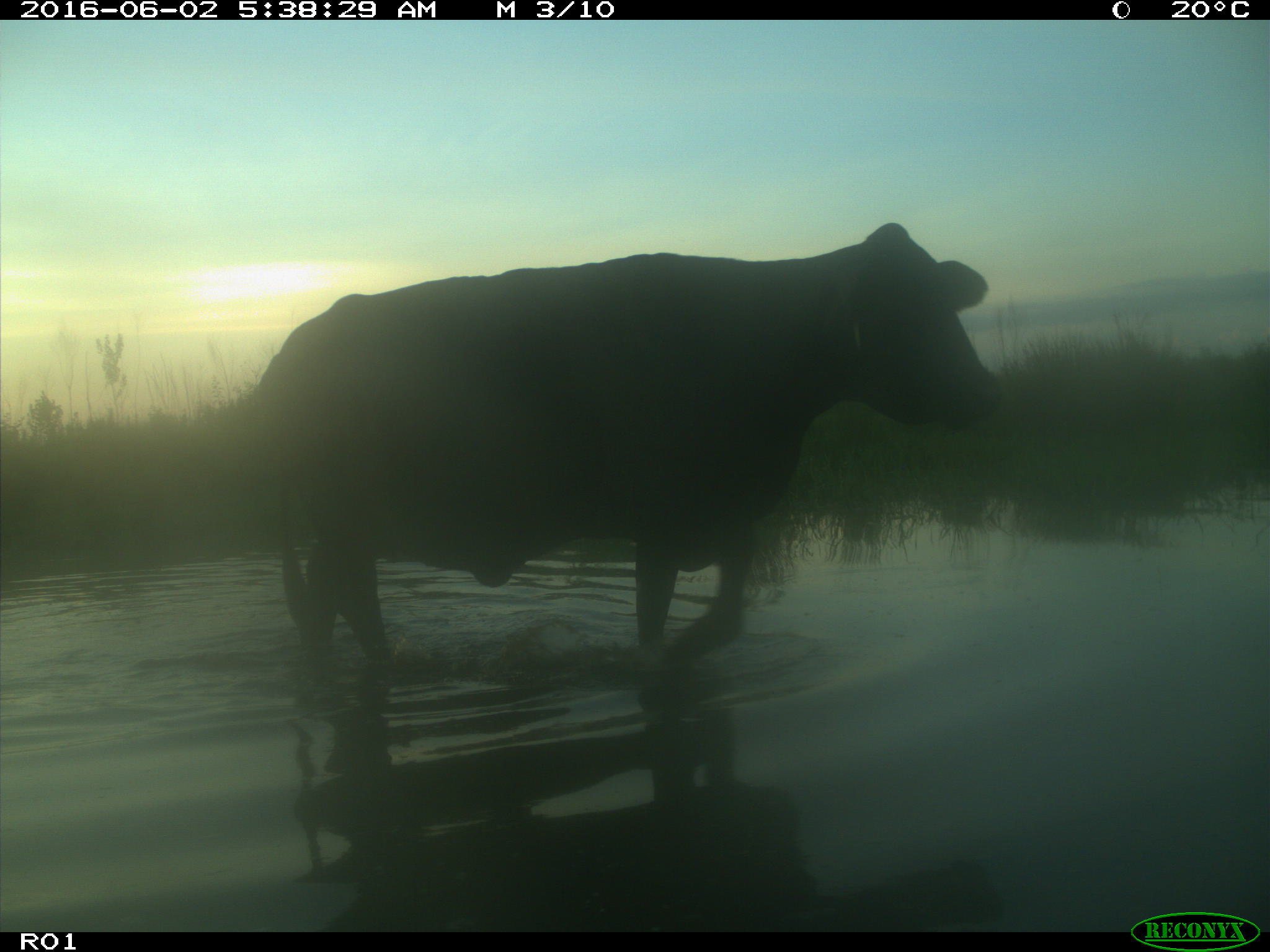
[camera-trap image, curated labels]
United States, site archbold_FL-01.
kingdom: Animalia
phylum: Chordata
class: Mammalia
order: Artiodactyla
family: Bovidae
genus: Bos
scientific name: Bos taurus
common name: domestic cow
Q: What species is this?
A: Bos taurus (domestic cow).